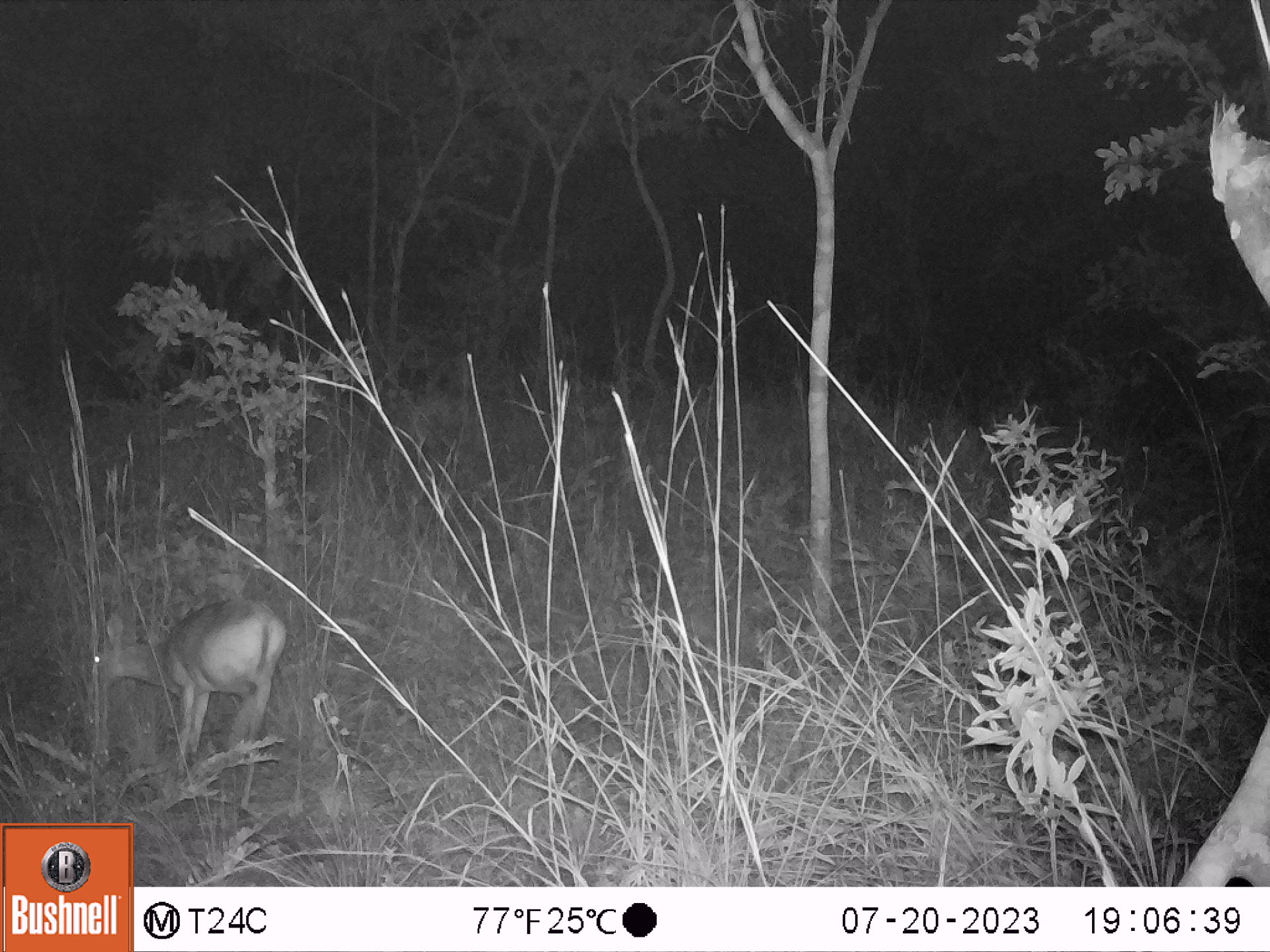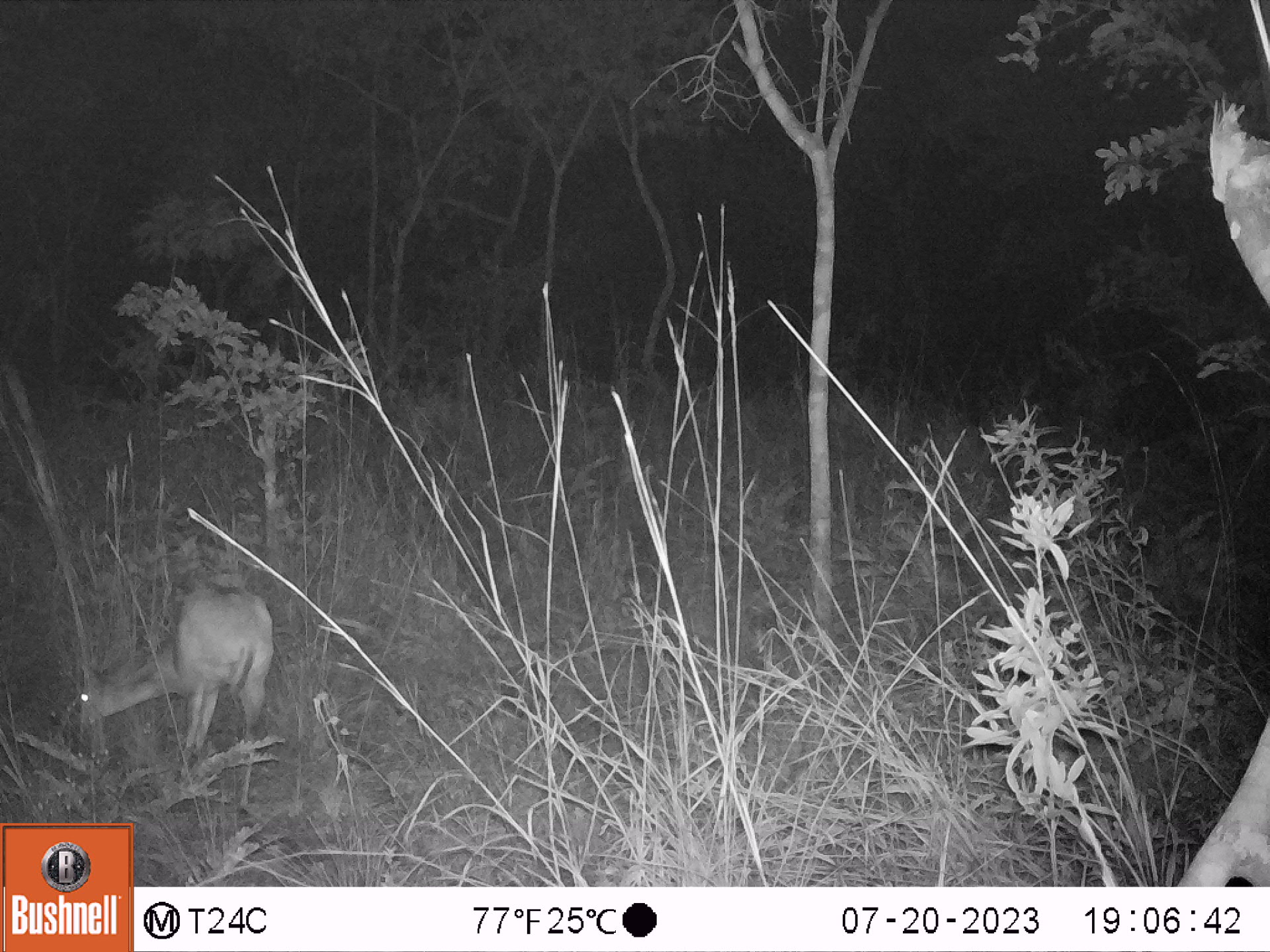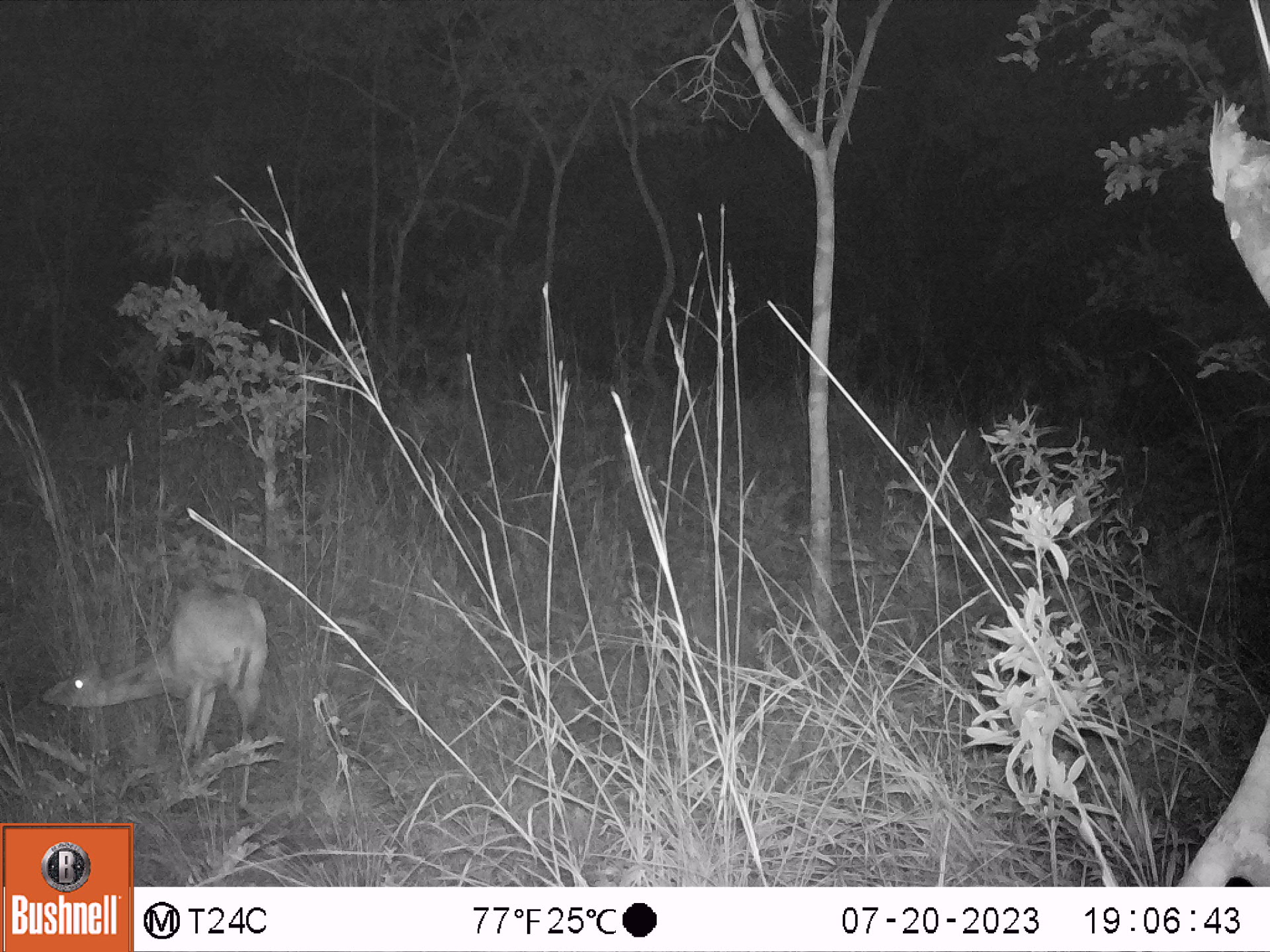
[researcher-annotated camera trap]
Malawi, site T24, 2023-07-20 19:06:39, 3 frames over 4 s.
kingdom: Animalia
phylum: Chordata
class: Mammalia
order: Artiodactyla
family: Bovidae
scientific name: Antilopinae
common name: small antelope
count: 1